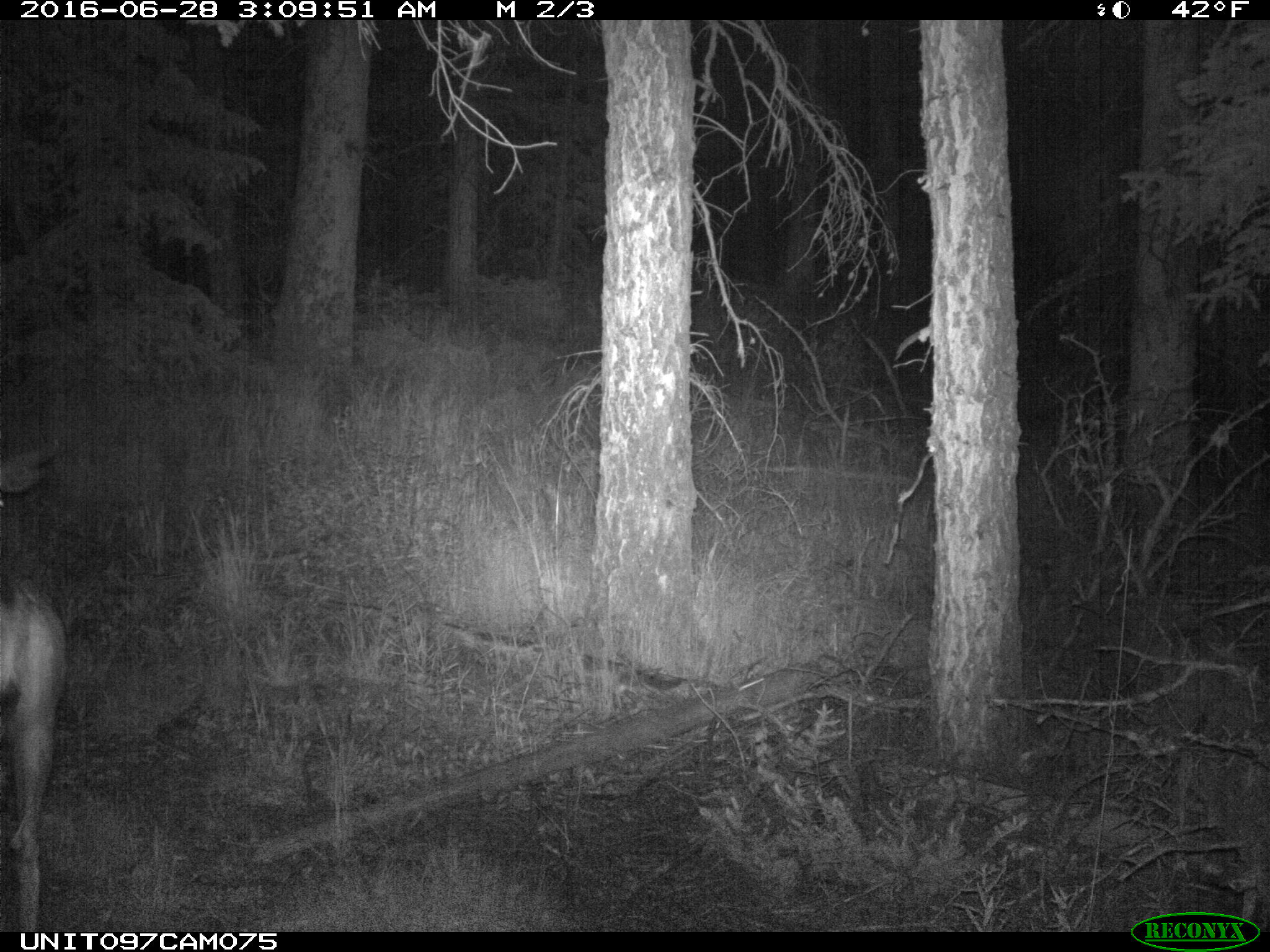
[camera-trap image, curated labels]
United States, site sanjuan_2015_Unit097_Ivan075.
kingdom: Animalia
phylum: Chordata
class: Mammalia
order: Artiodactyla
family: Cervidae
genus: Odocoileus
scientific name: Odocoileus hemionus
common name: mule deer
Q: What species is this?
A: Odocoileus hemionus (mule deer).